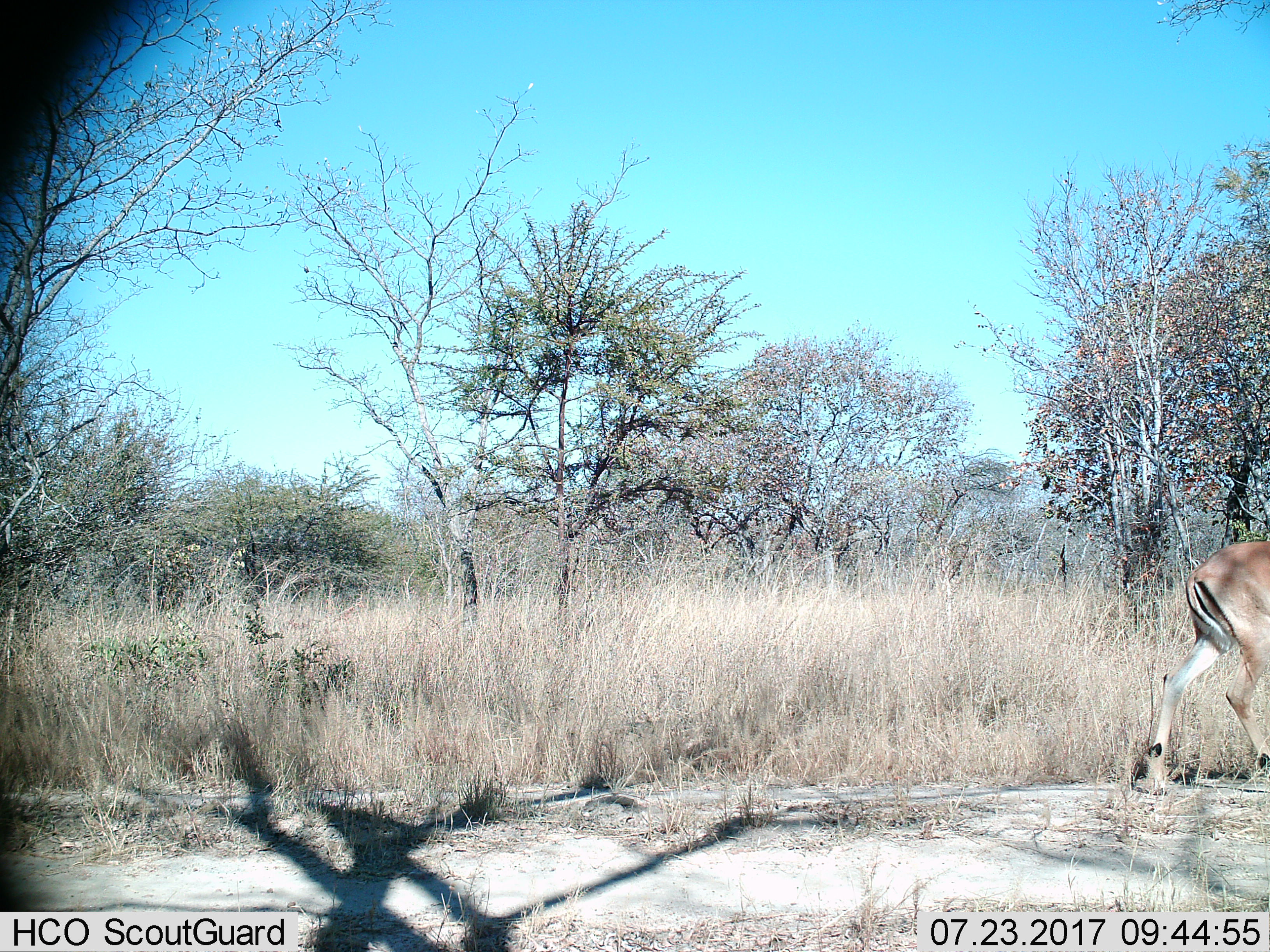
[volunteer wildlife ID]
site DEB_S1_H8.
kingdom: Animalia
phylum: Chordata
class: Mammalia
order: Artiodactyla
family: Bovidae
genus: Aepyceros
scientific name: Aepyceros melampus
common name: impala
Impala (Aepyceros melampus), count 1. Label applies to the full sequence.